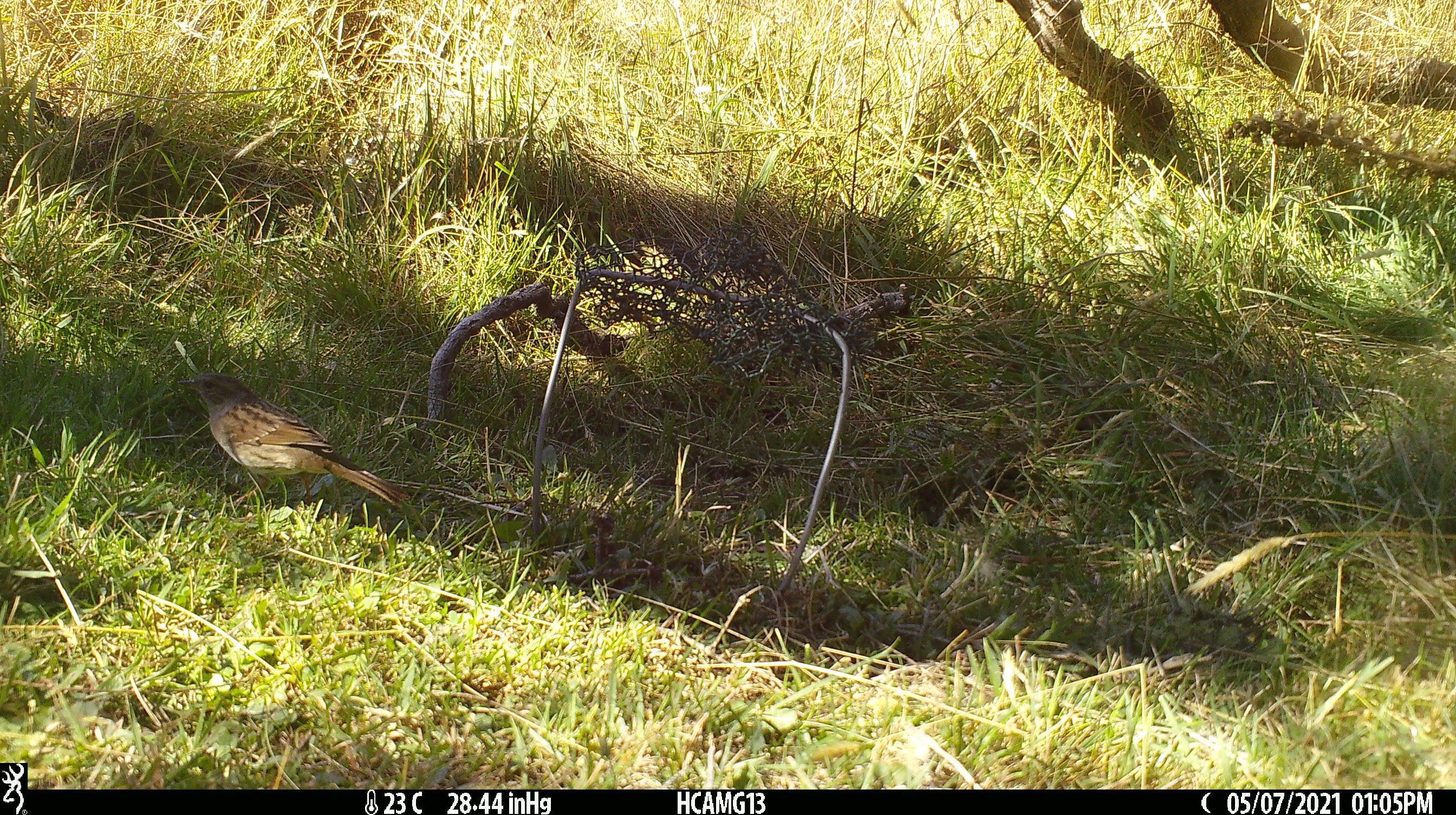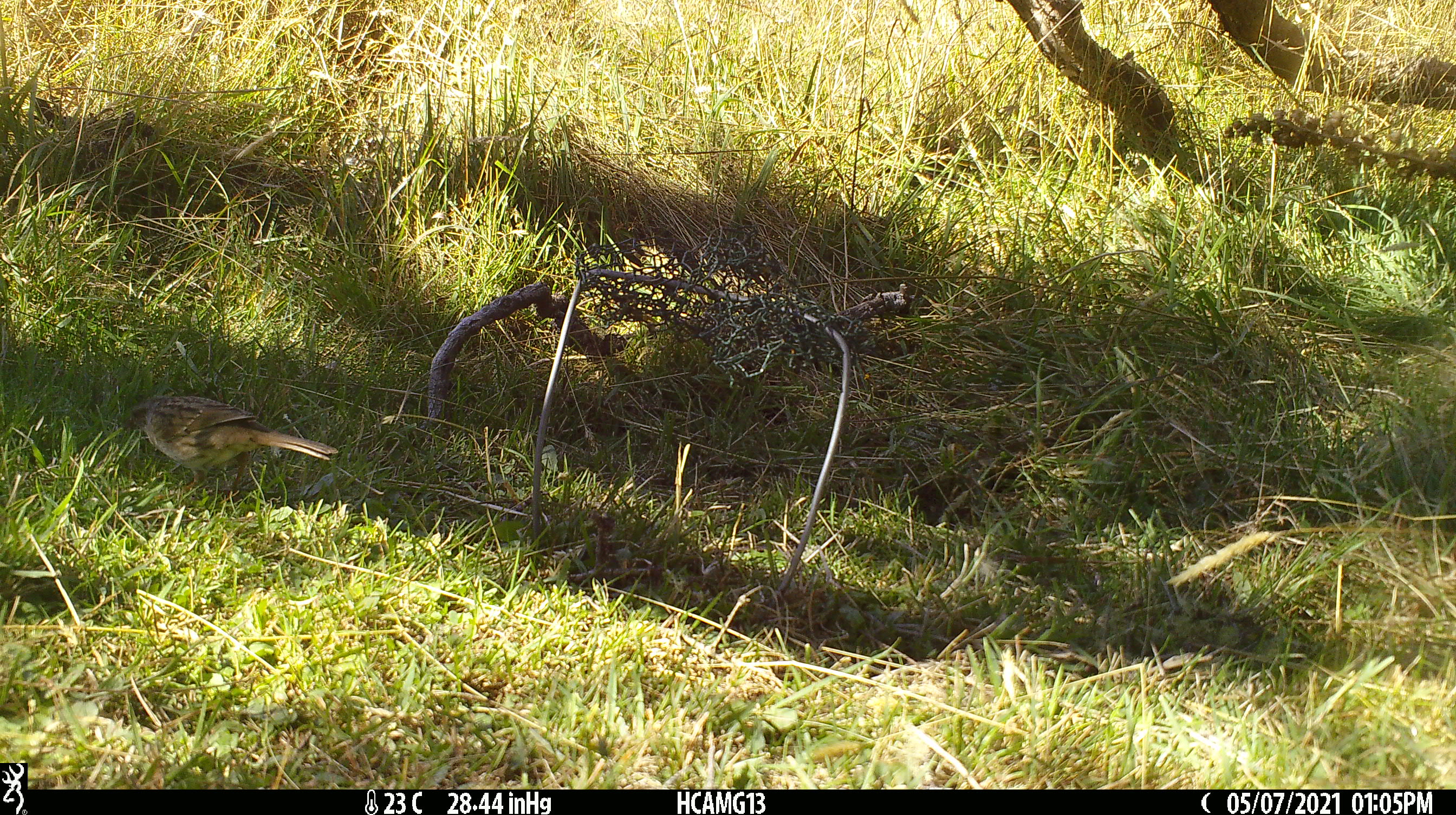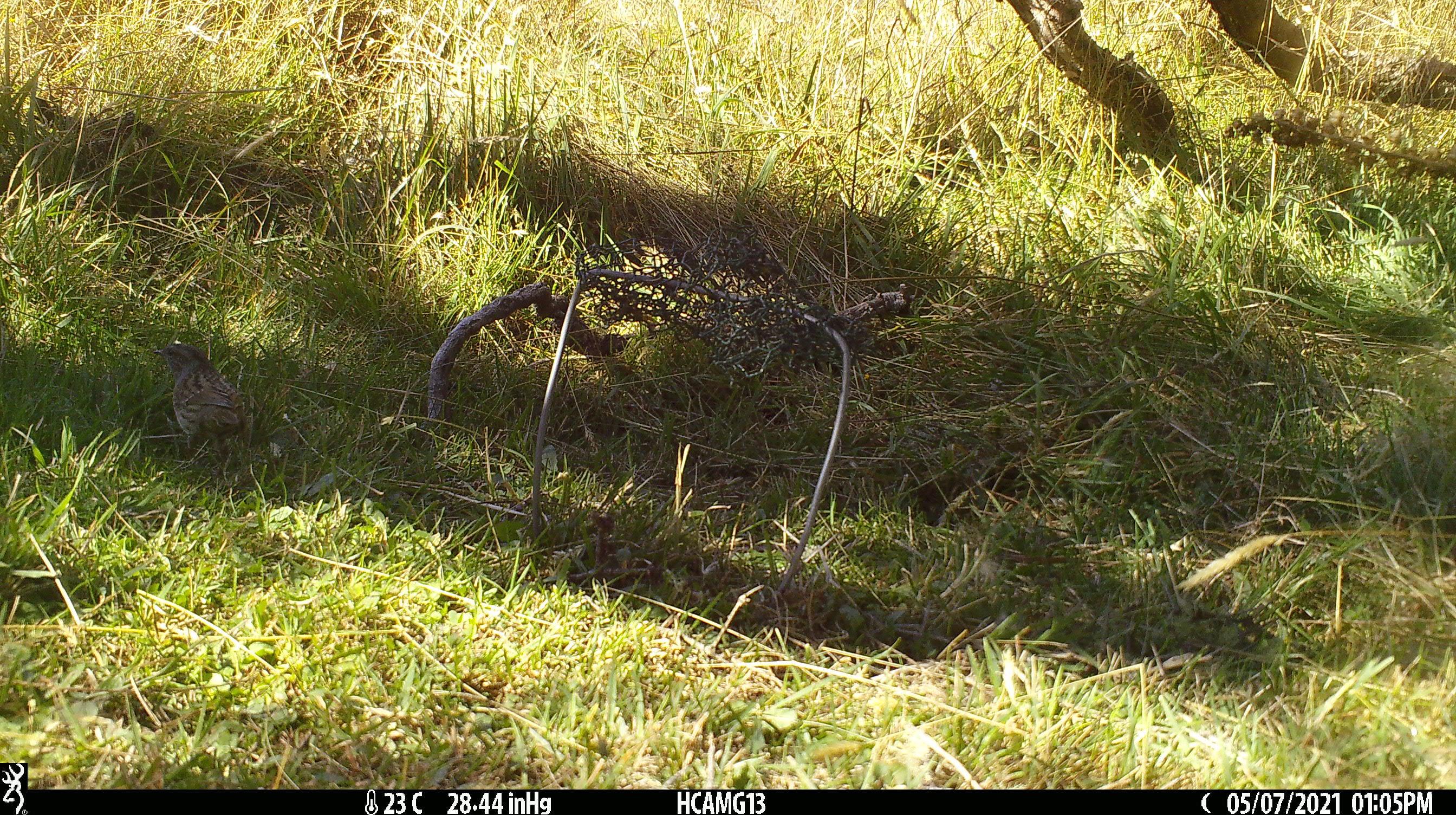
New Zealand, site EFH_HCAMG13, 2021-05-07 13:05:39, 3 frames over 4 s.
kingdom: Animalia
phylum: Chordata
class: Aves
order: Passeriformes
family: Prunellidae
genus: Prunella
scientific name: Prunella modularis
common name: dunnock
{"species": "dunnock (Prunella modularis)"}